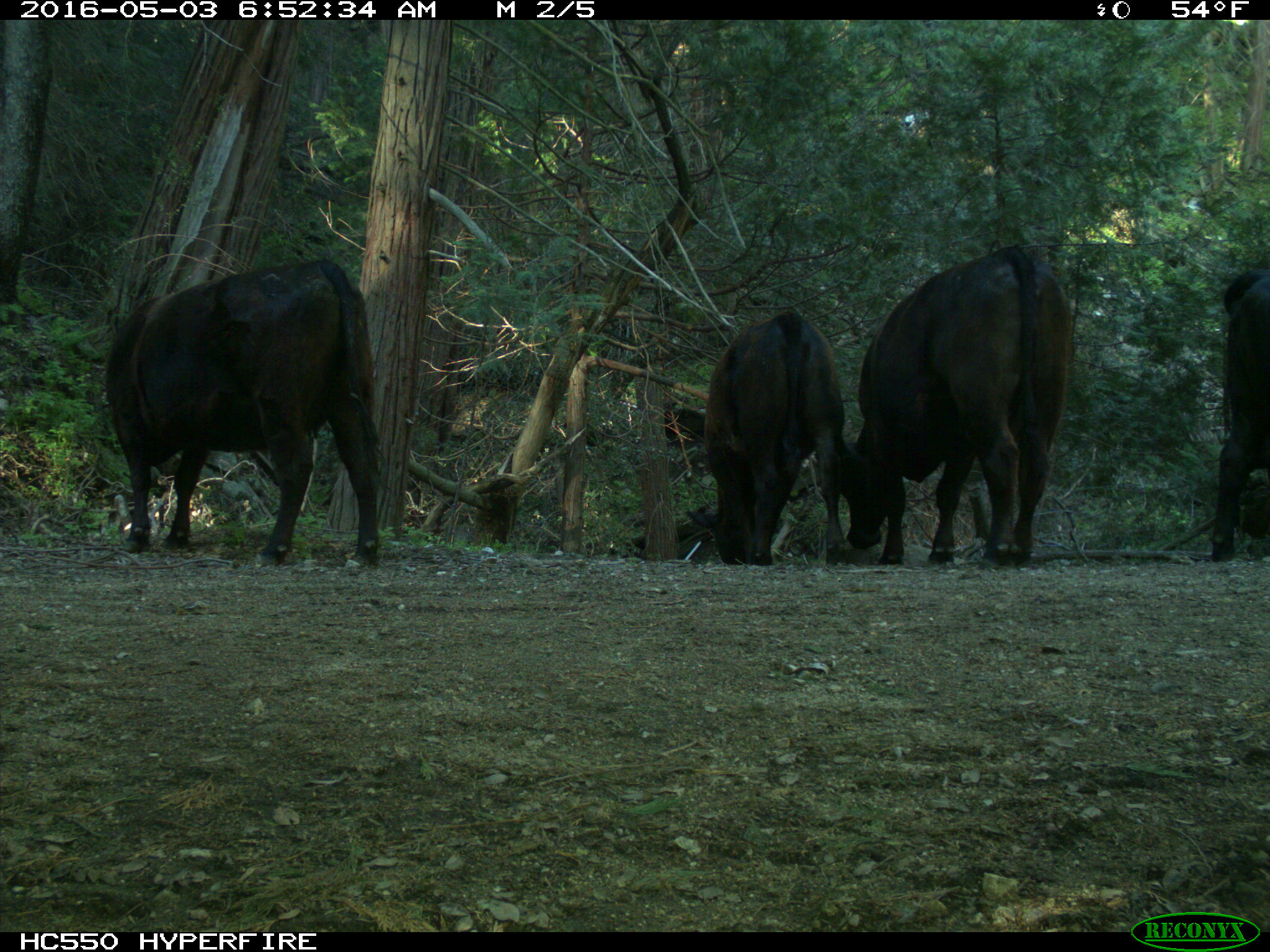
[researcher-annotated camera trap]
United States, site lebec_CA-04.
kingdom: Animalia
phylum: Chordata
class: Mammalia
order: Artiodactyla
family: Bovidae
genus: Bos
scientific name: Bos taurus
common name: domestic cow